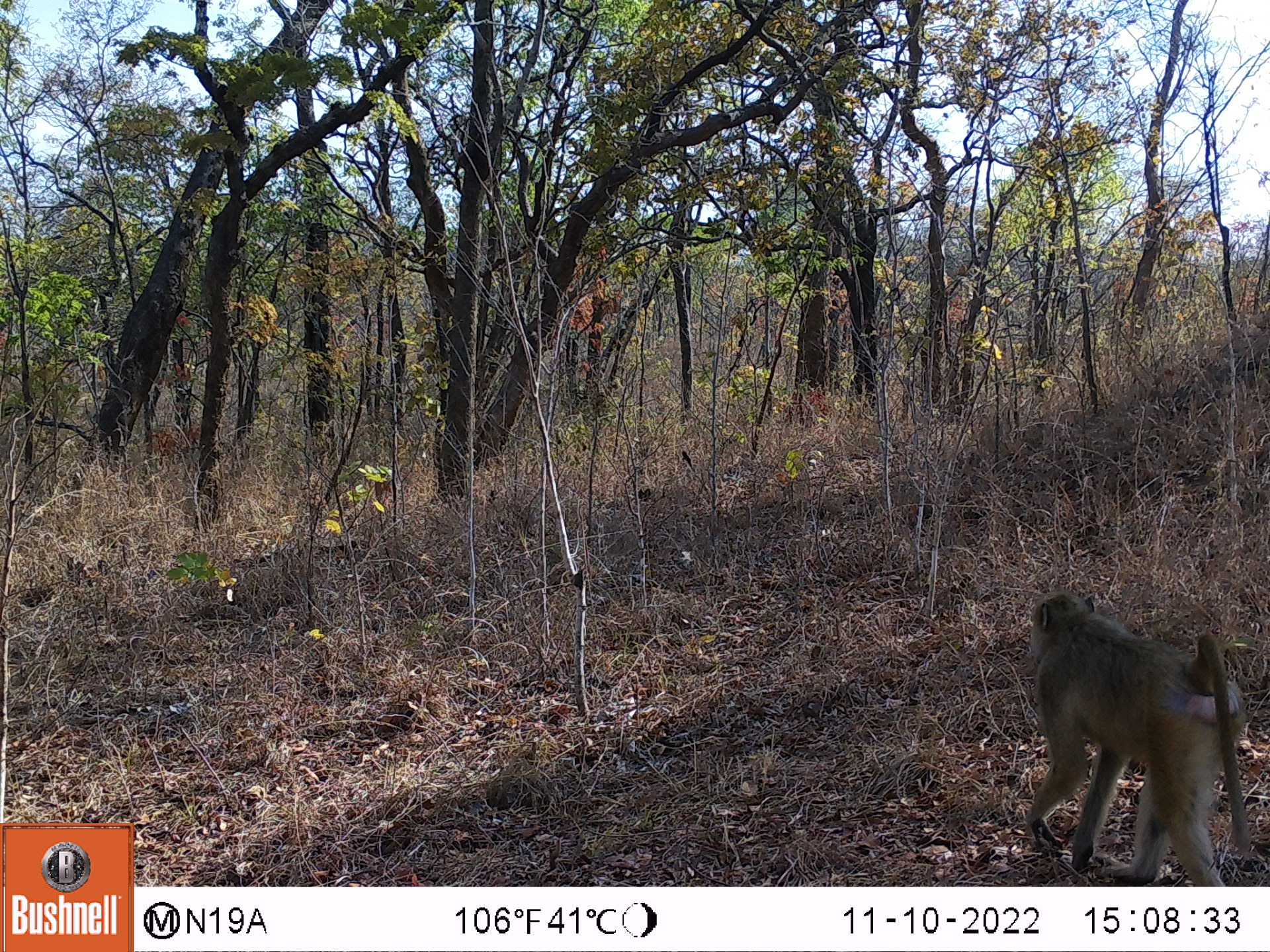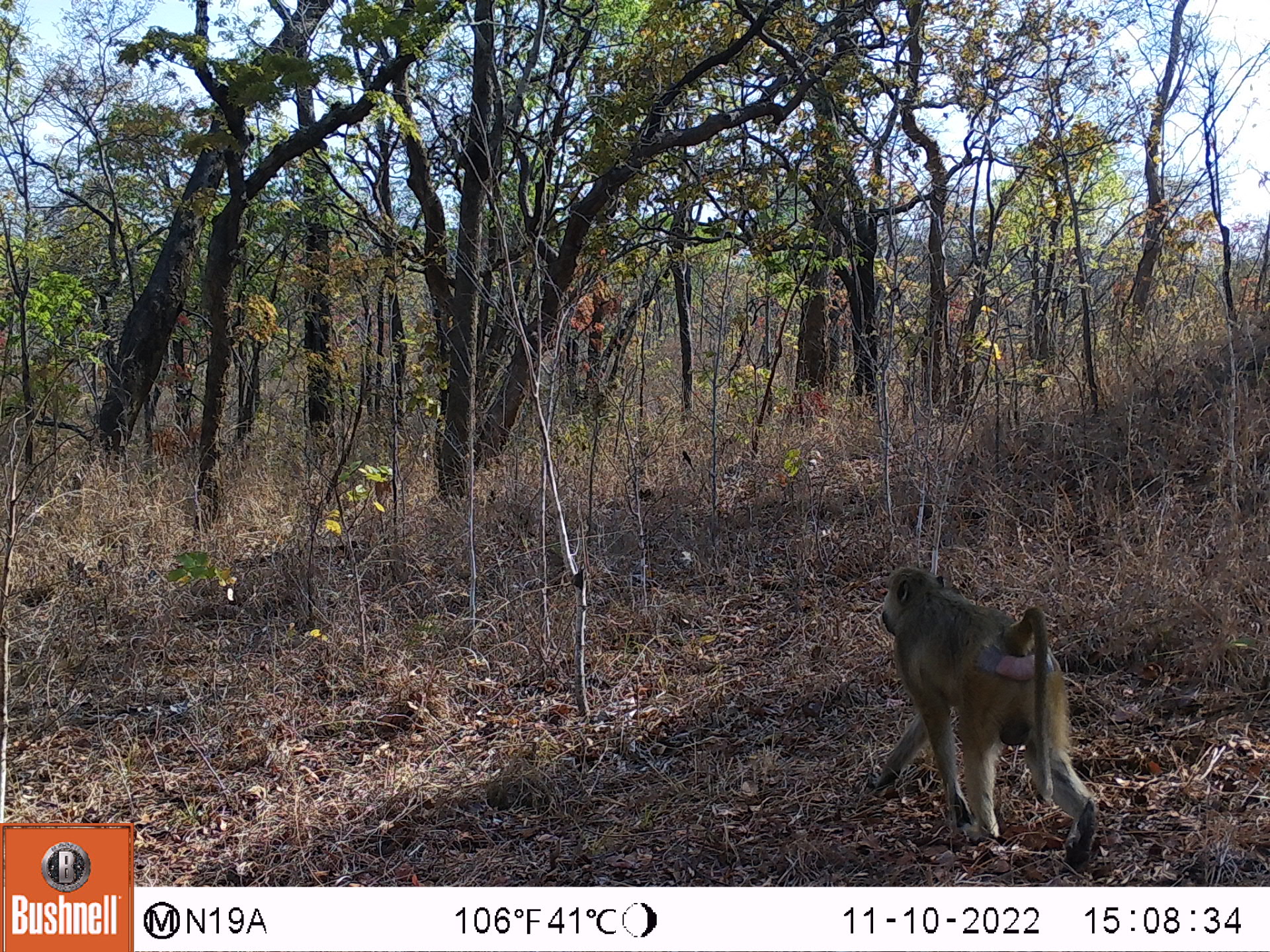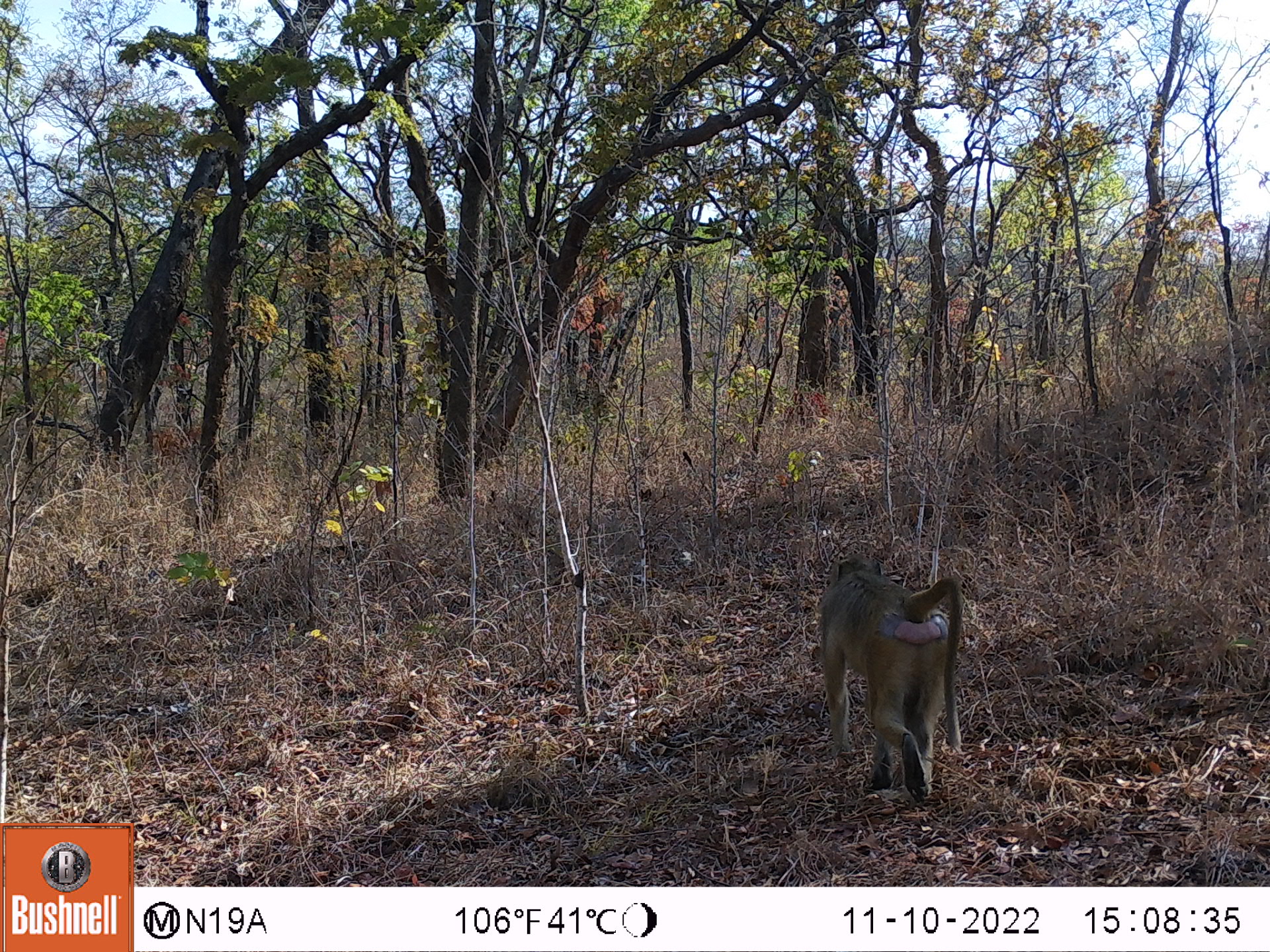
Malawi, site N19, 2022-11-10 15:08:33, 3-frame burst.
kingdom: Animalia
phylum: Chordata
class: Mammalia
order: Primates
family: Cercopithecidae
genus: Papio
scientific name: Papio cynocephalus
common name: yellow baboon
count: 1